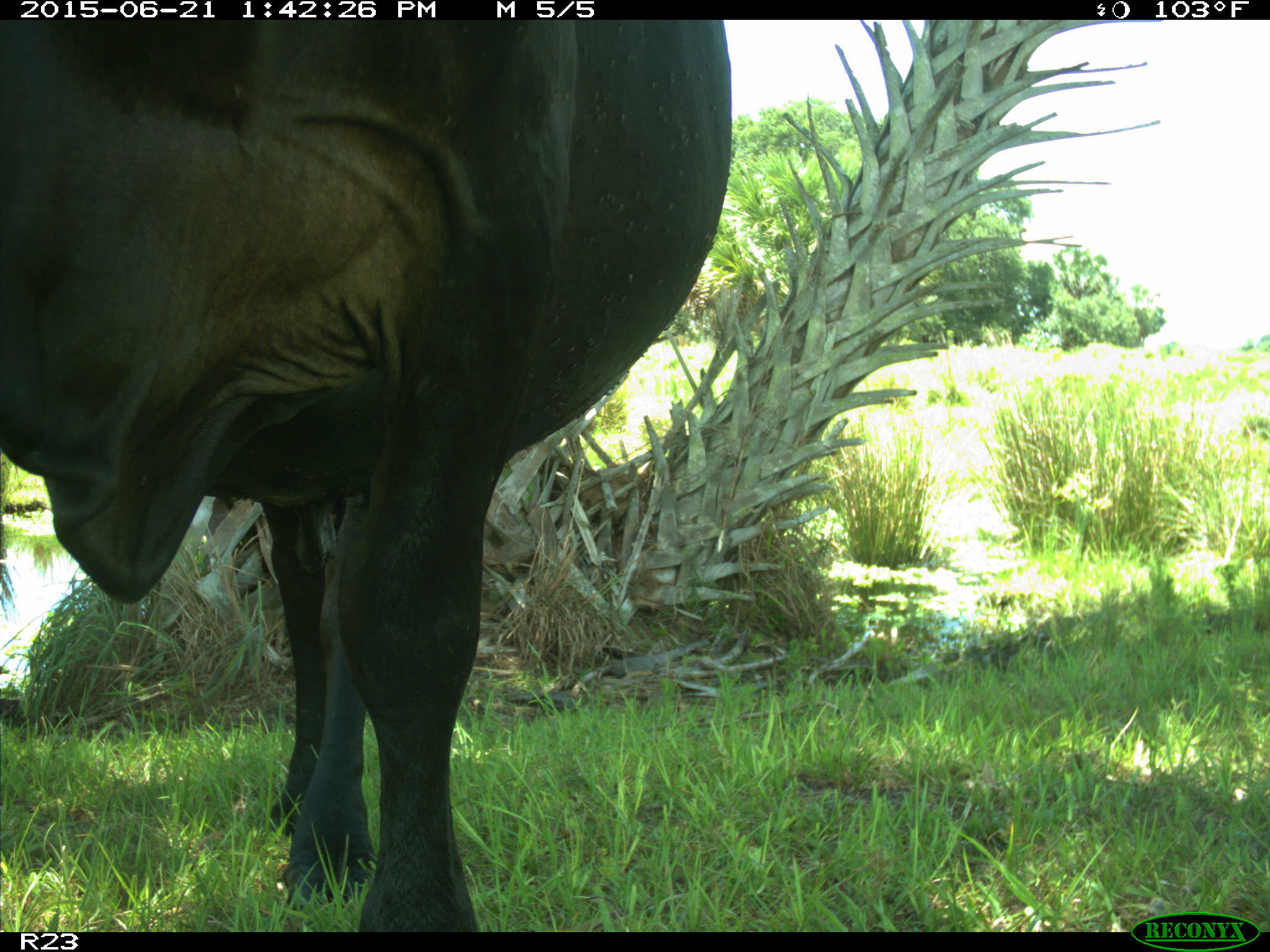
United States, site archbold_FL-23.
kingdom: Animalia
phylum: Chordata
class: Mammalia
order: Artiodactyla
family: Bovidae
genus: Bos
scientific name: Bos taurus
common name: domestic cow